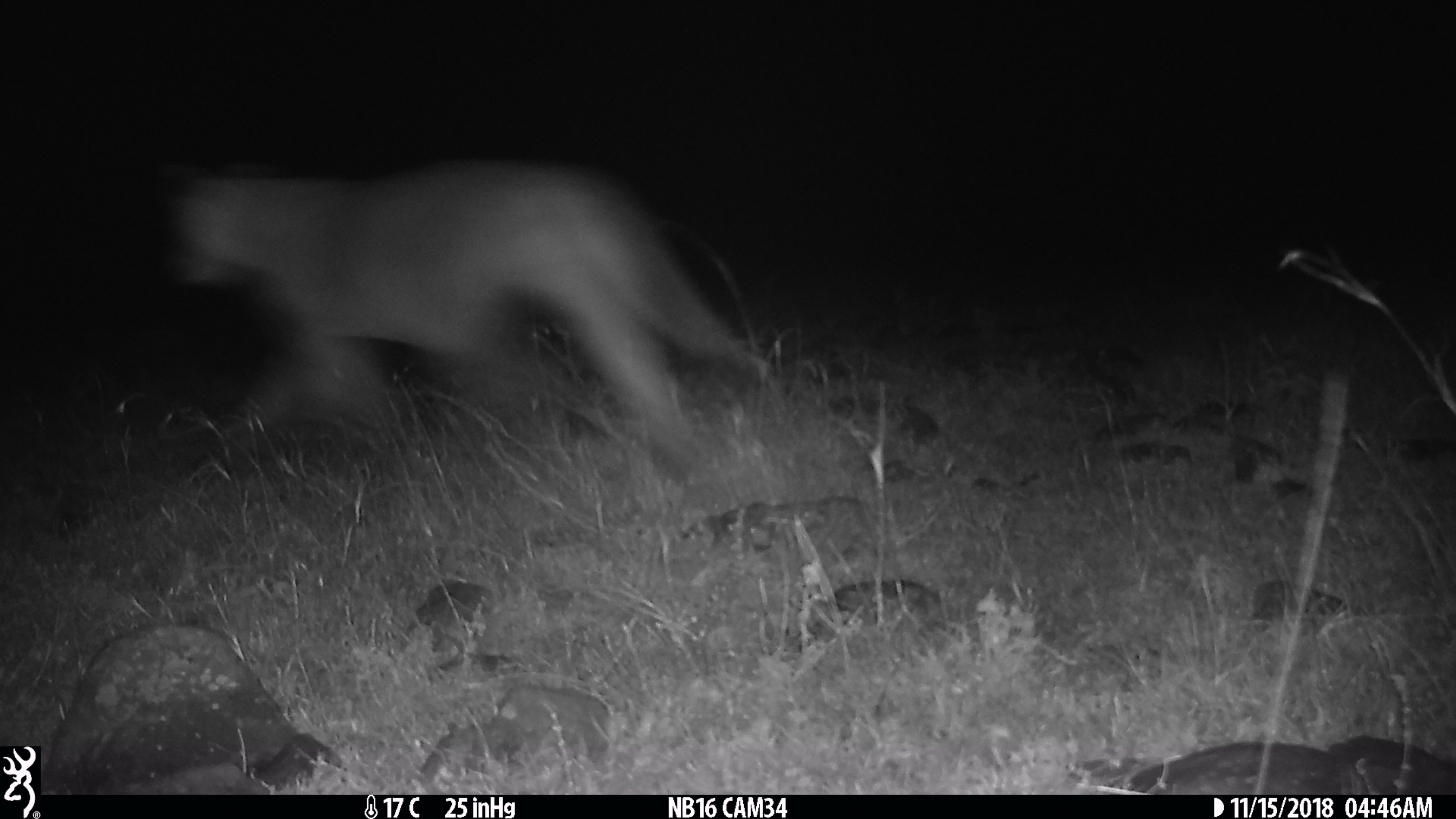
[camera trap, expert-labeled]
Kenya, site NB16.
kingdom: Animalia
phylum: Chordata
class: Mammalia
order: Carnivora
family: Felidae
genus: Panthera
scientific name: Panthera leo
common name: lion